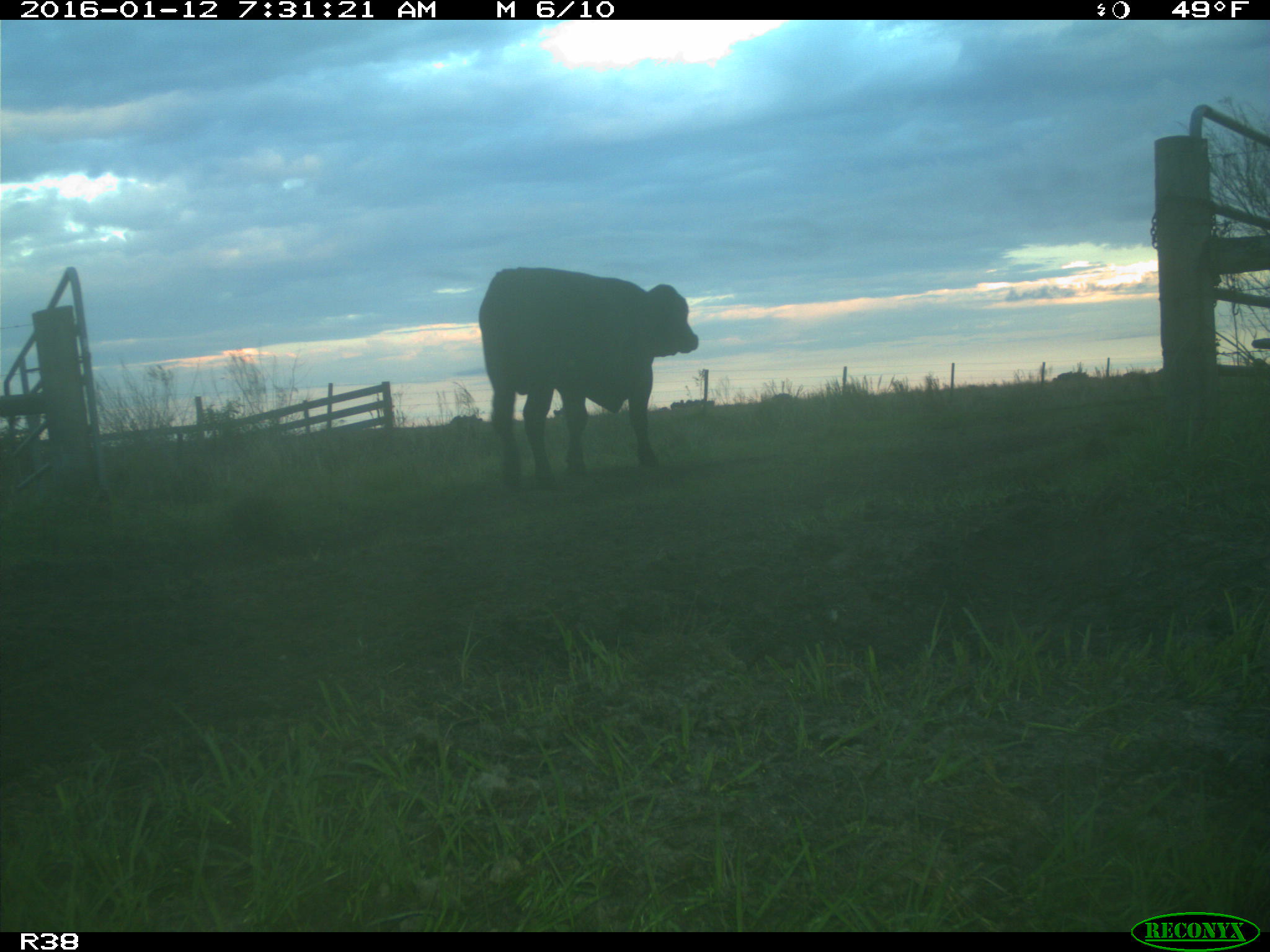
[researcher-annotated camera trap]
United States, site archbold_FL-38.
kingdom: Animalia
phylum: Chordata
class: Mammalia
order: Artiodactyla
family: Bovidae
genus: Bos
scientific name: Bos taurus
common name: domestic cow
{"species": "Bos taurus (domestic cow)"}